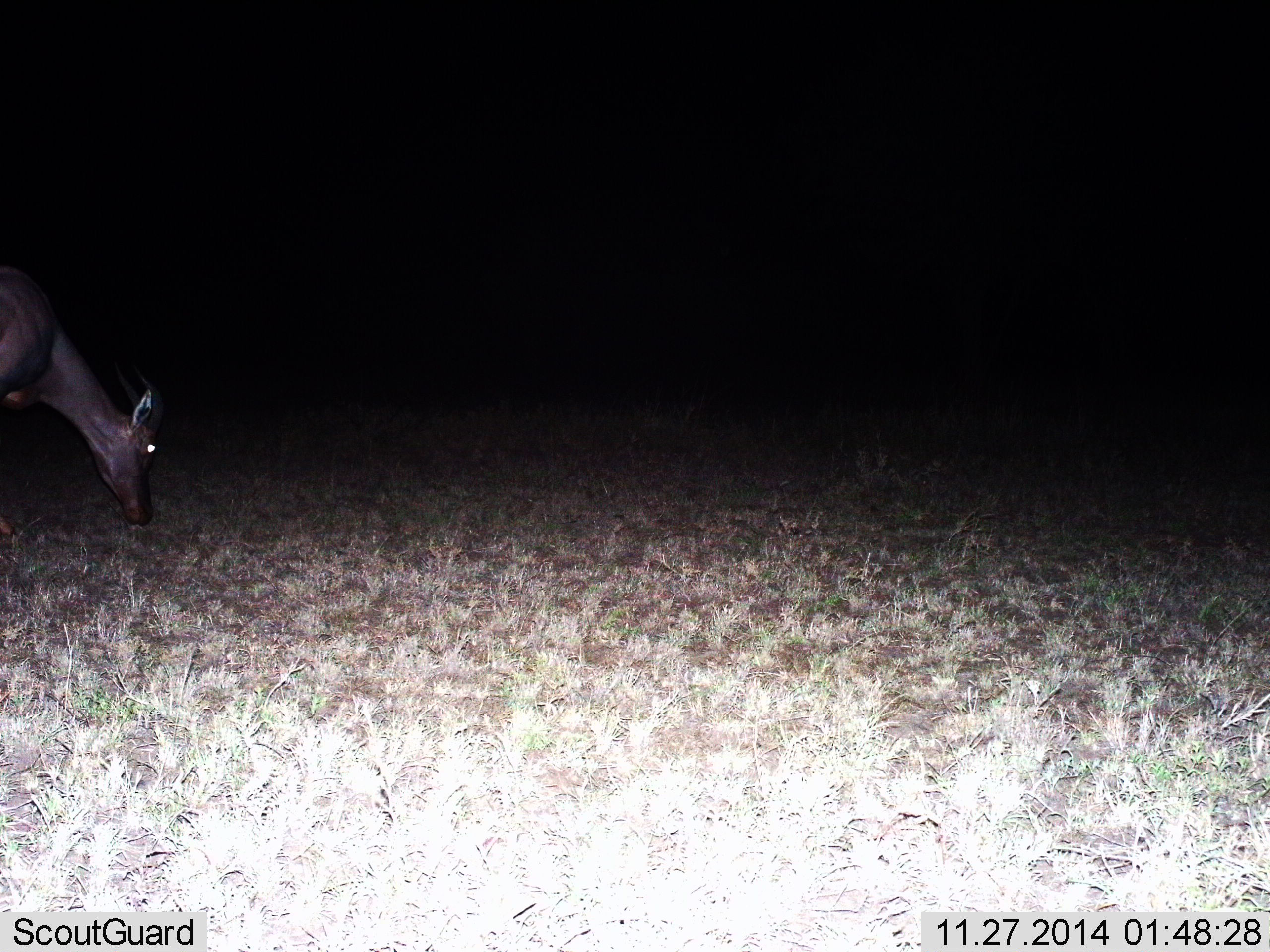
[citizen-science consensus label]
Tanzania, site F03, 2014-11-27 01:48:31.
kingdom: Animalia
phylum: Chordata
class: Mammalia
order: Artiodactyla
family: Bovidae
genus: Damaliscus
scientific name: Damaliscus lunatus jimela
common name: topi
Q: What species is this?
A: Topi (Damaliscus lunatus jimela).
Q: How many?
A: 1.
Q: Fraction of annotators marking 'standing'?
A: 40%.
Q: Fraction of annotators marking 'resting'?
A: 0%.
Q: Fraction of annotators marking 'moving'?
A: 0%.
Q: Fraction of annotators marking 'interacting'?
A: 0%.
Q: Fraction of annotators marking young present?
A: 0%.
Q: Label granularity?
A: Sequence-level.